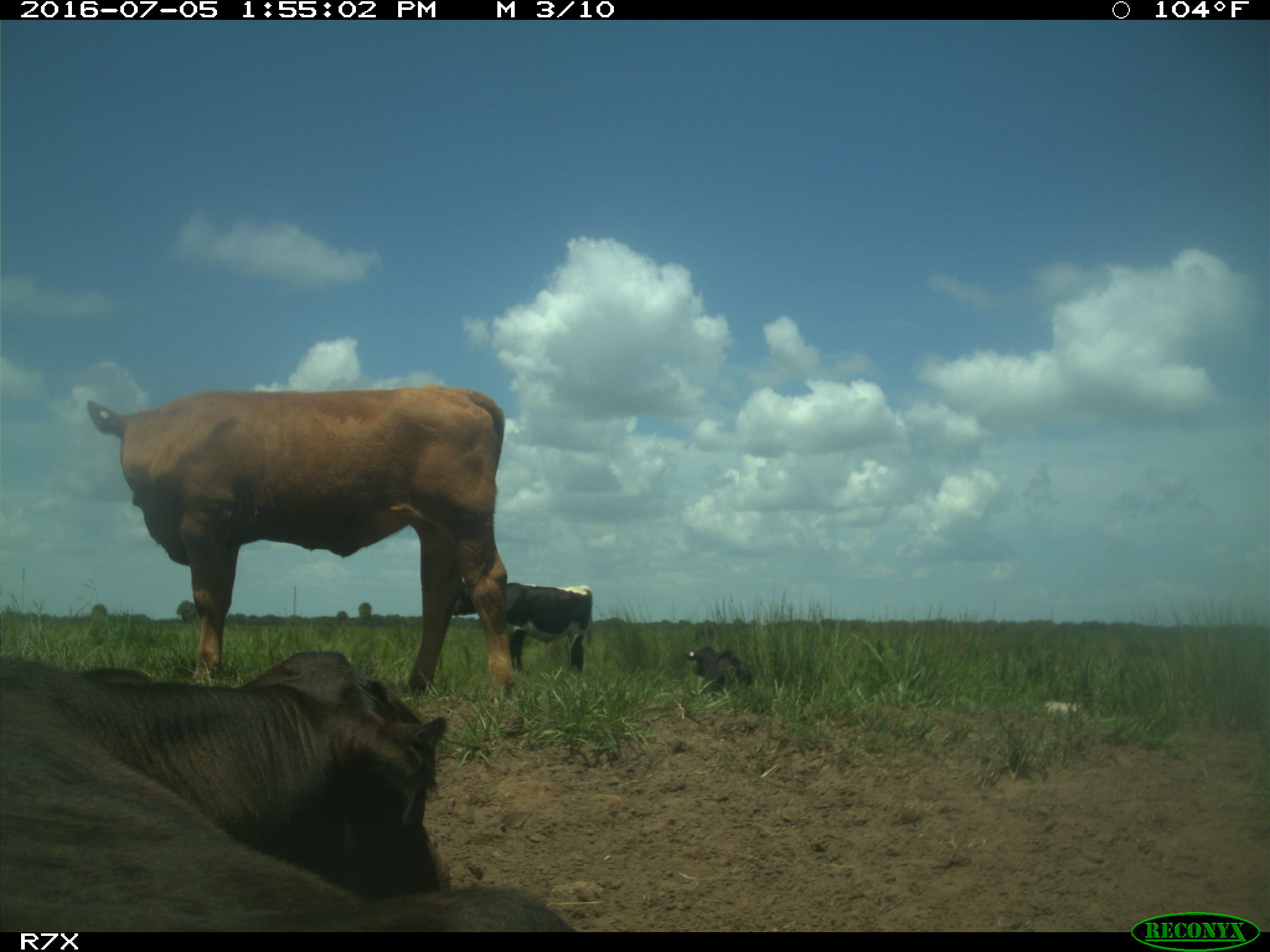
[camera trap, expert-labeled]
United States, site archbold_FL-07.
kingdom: Animalia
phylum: Chordata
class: Mammalia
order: Artiodactyla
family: Bovidae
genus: Bos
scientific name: Bos taurus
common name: domestic cow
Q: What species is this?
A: Bos taurus (domestic cow).